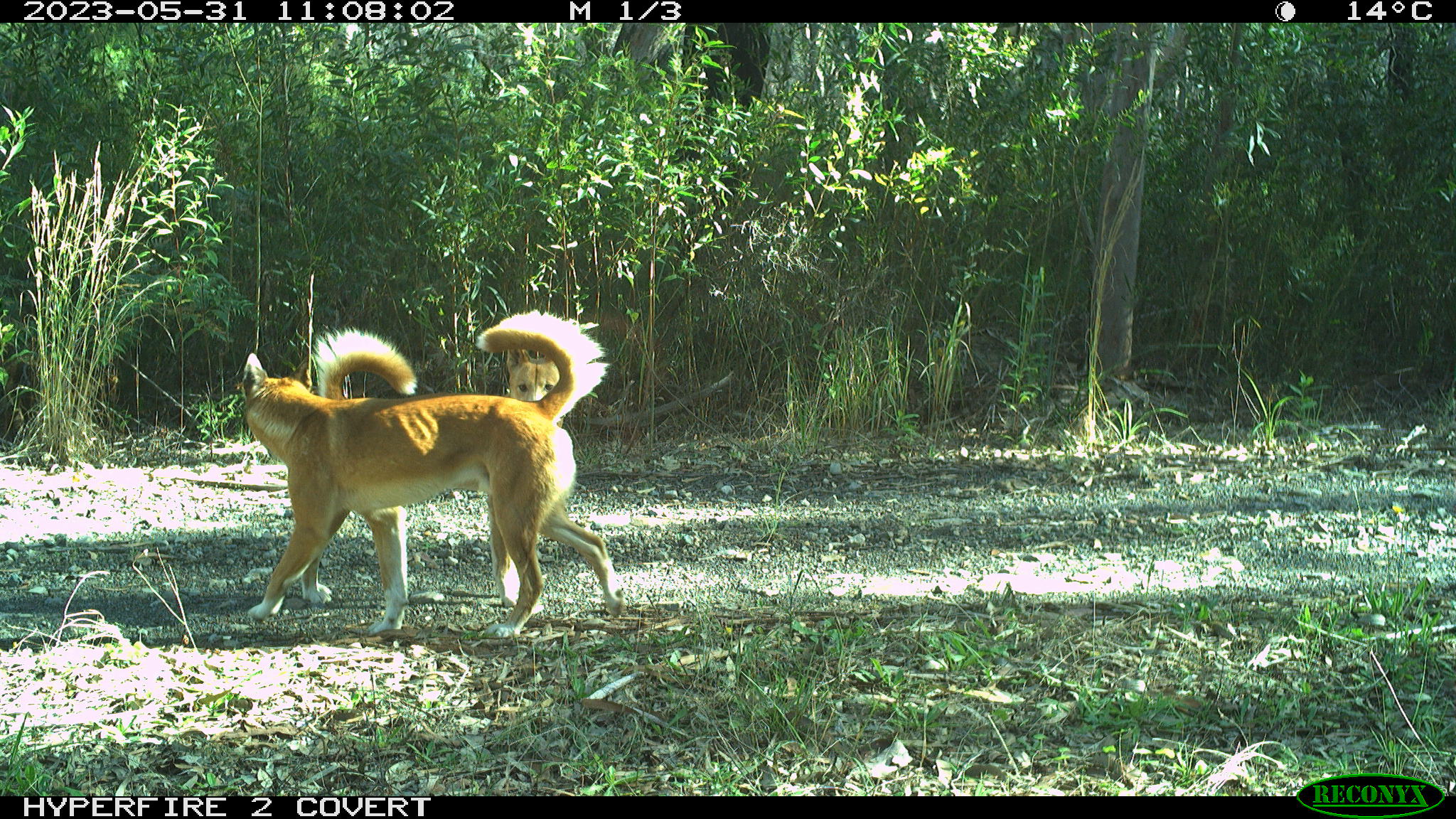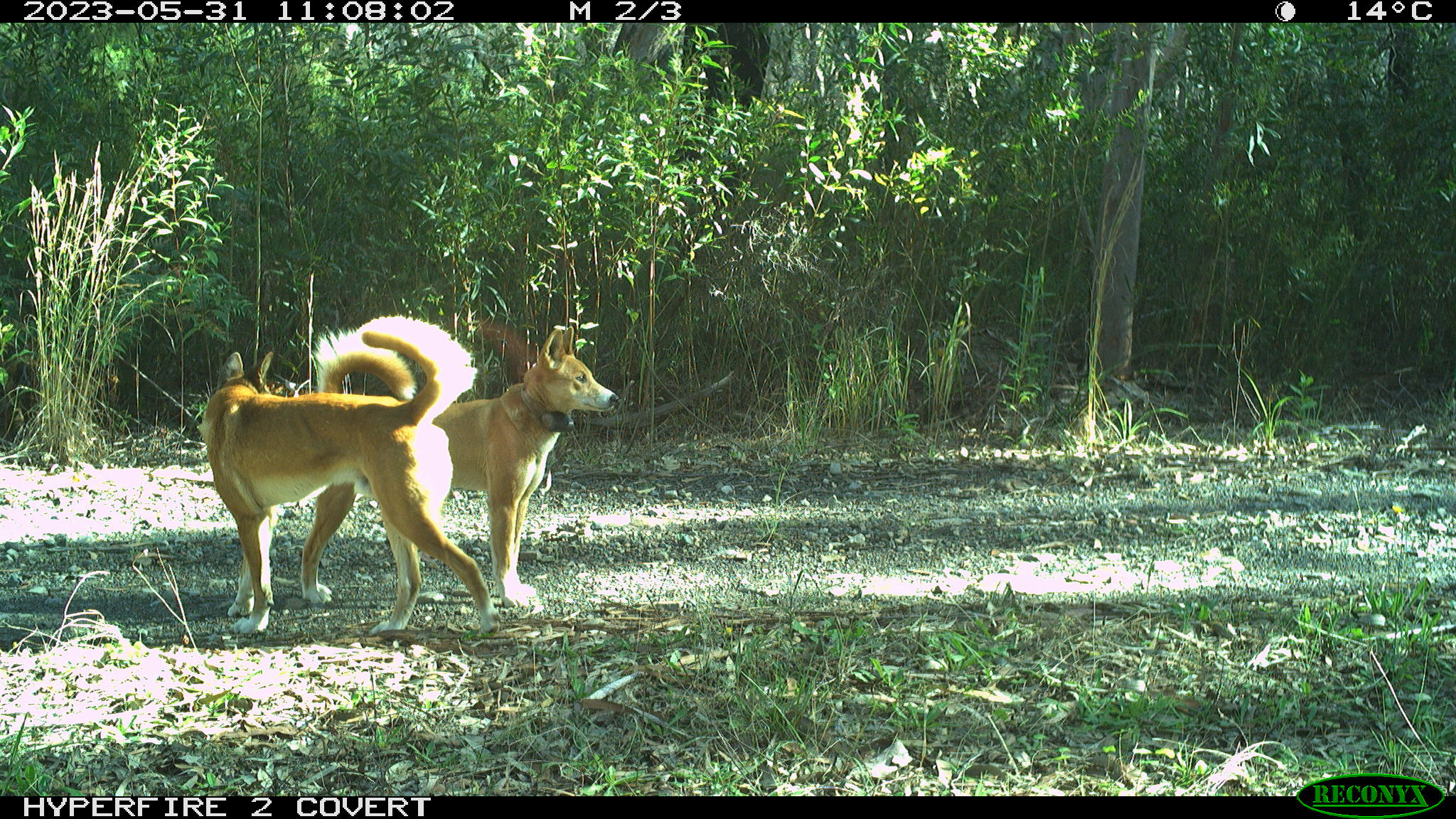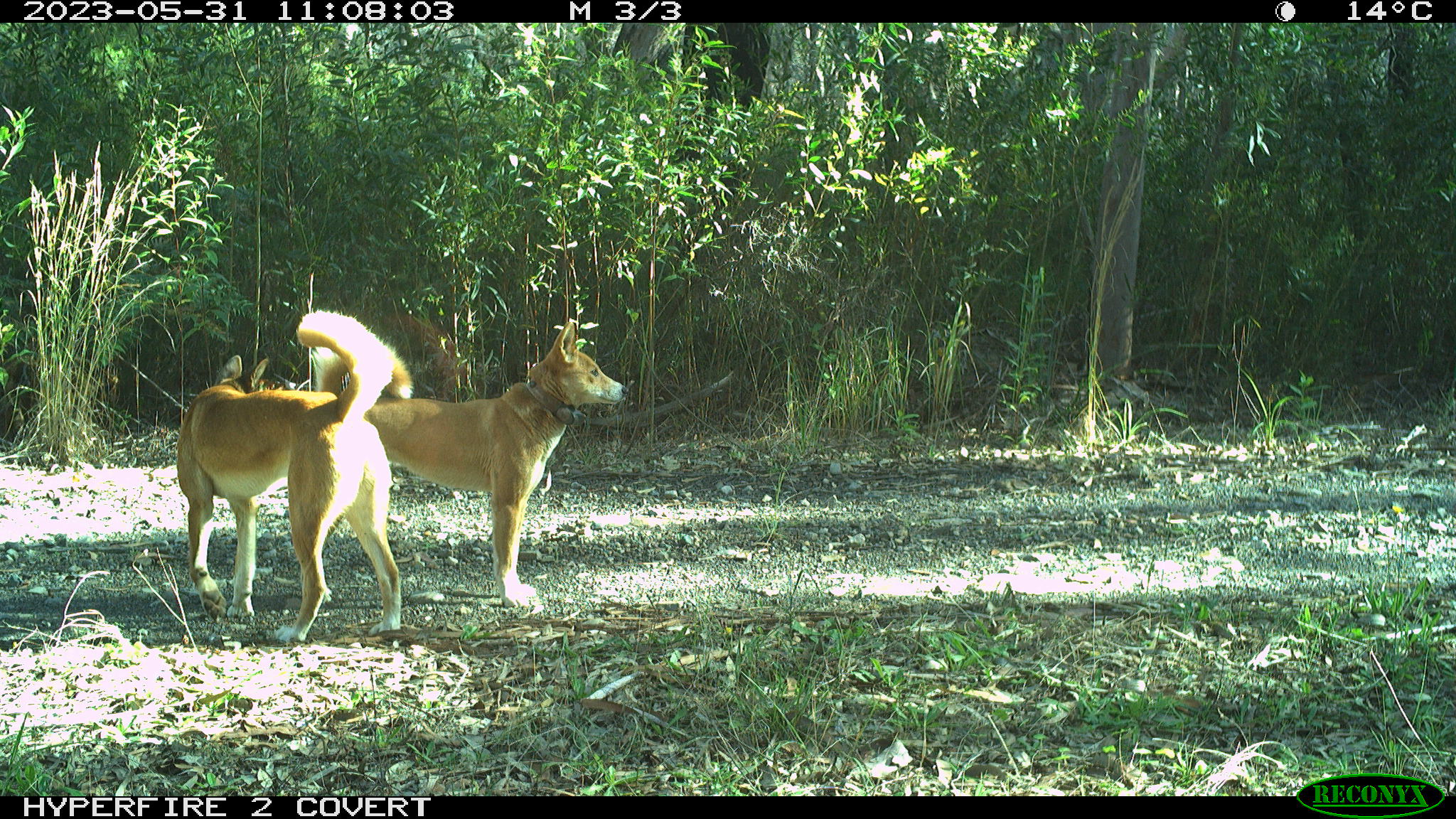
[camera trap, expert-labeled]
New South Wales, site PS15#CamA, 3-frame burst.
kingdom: Animalia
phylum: Chordata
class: Mammalia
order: Carnivora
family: Canidae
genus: Canis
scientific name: Canis familiaris dingo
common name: dingo